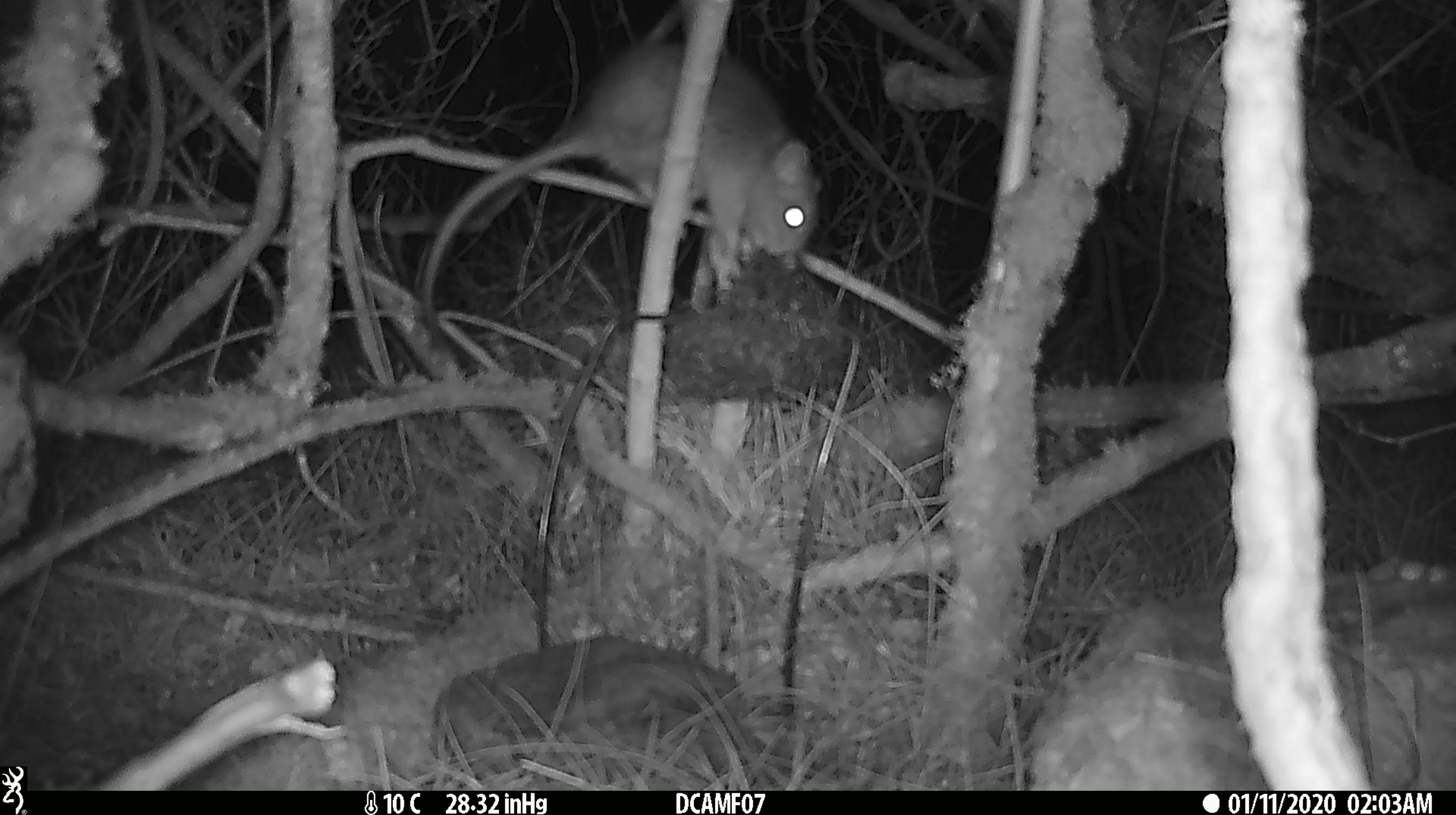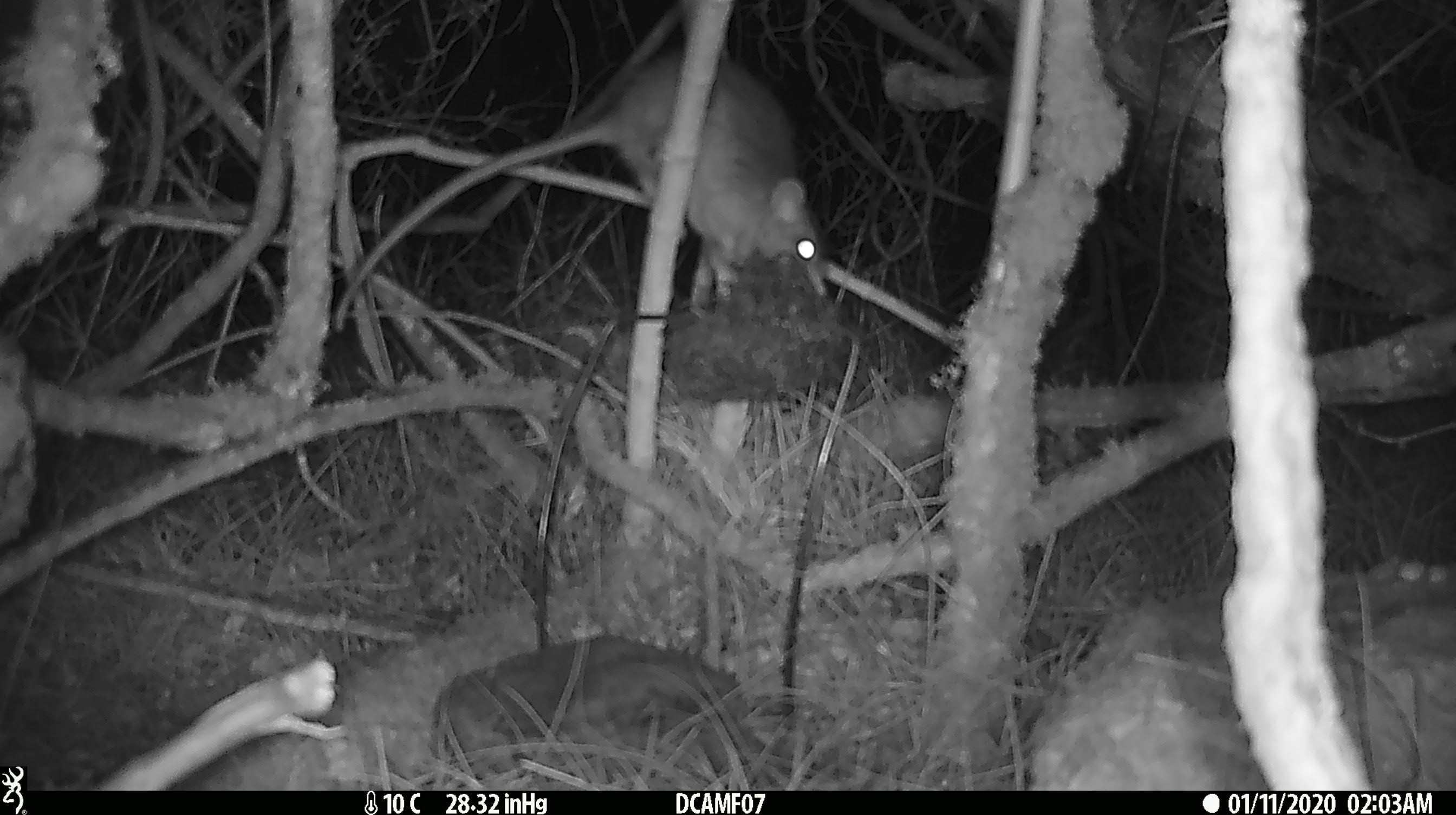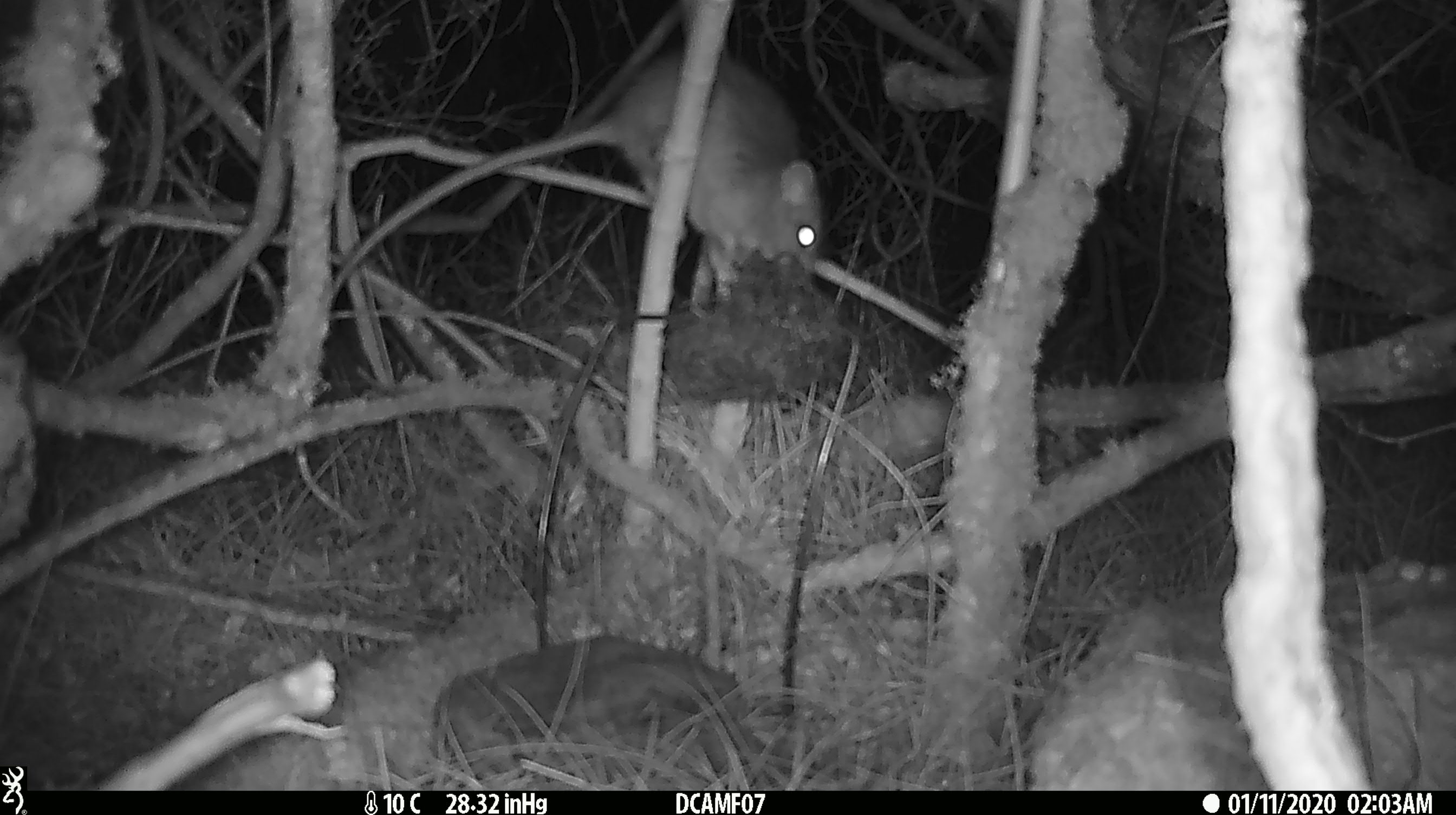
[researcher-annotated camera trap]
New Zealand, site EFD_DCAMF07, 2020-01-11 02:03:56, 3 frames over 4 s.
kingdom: Animalia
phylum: Chordata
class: Mammalia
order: Rodentia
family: Muridae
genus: Rattus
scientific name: Rattus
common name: rat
Rat (Rattus).